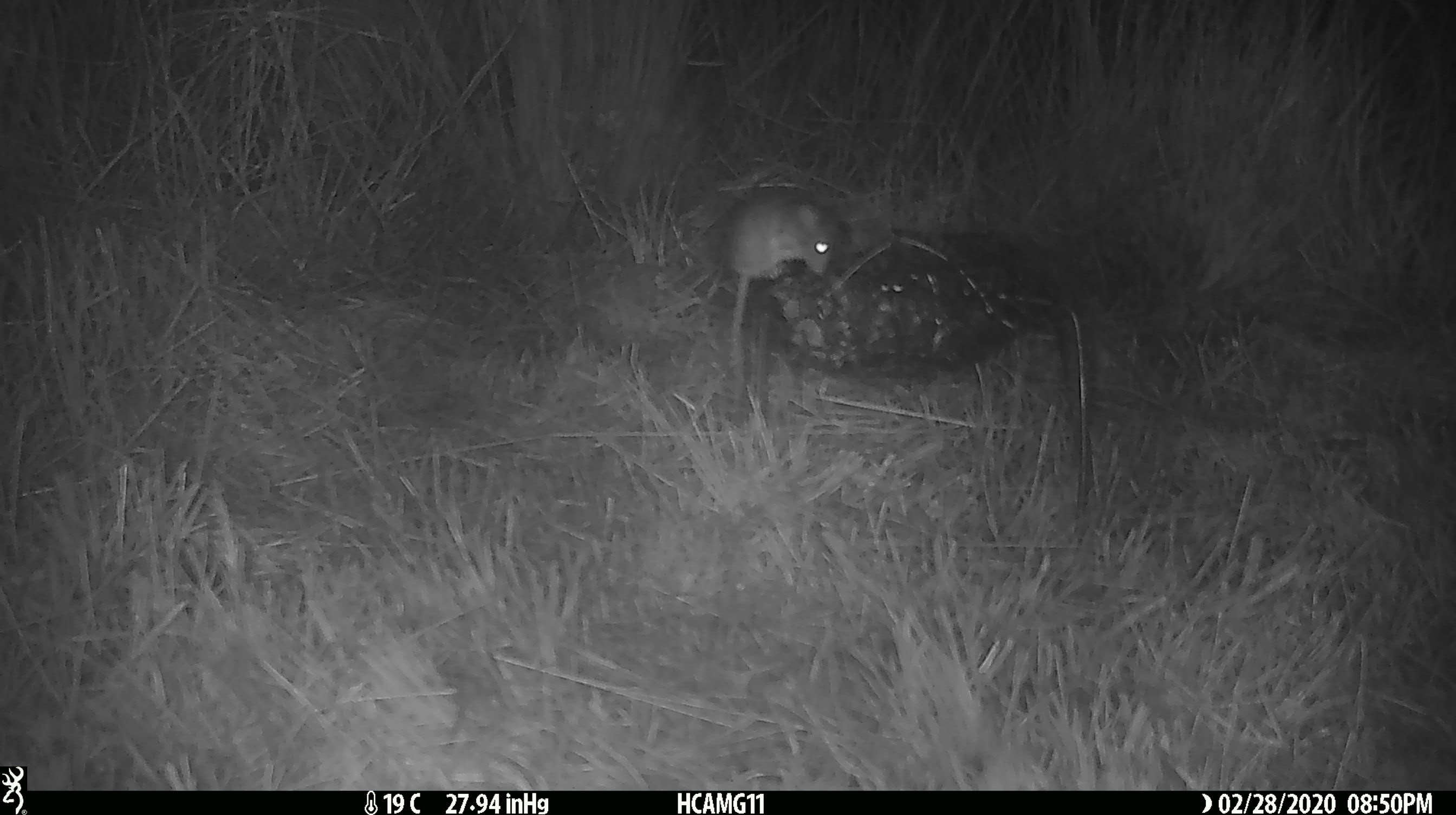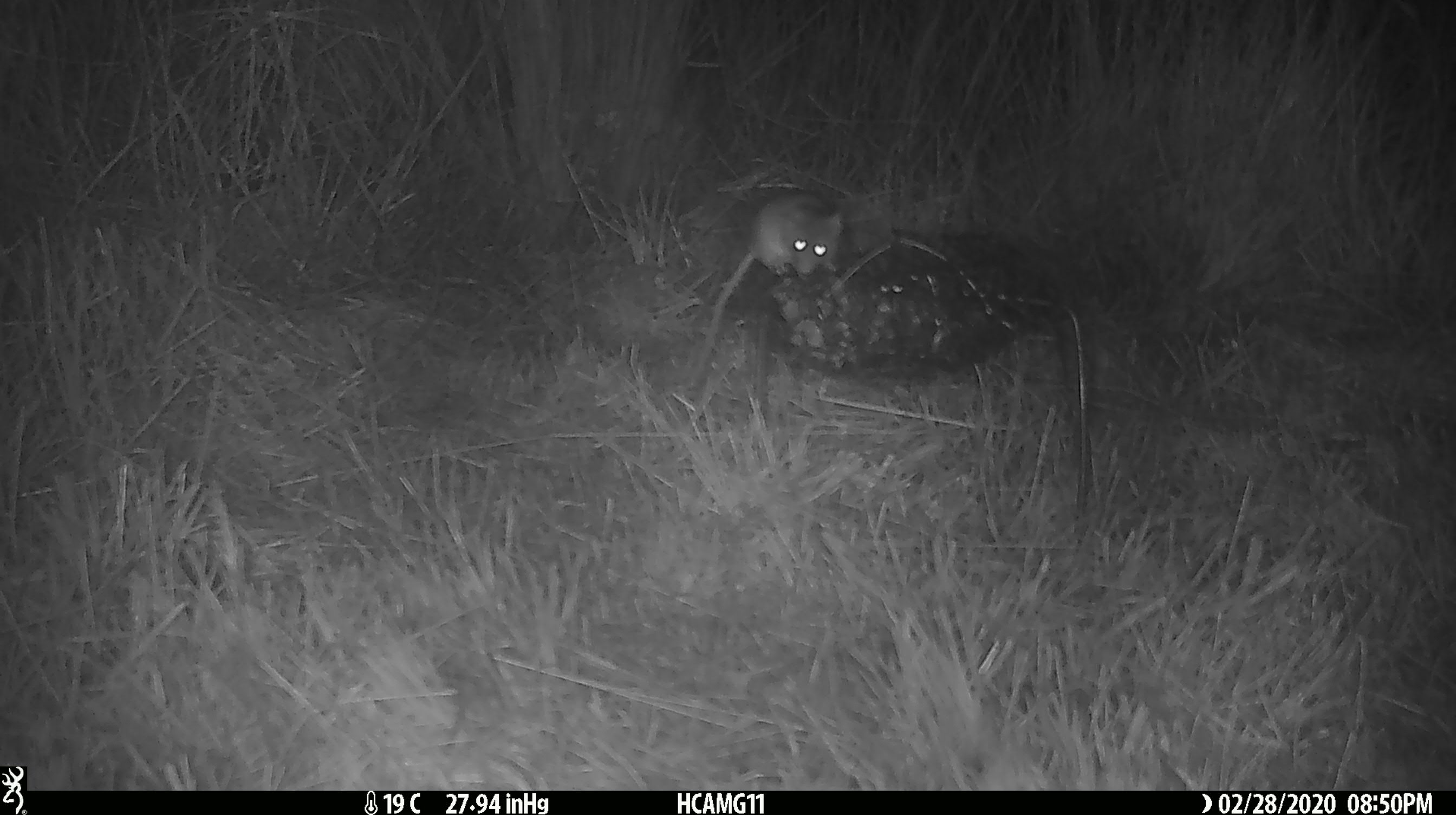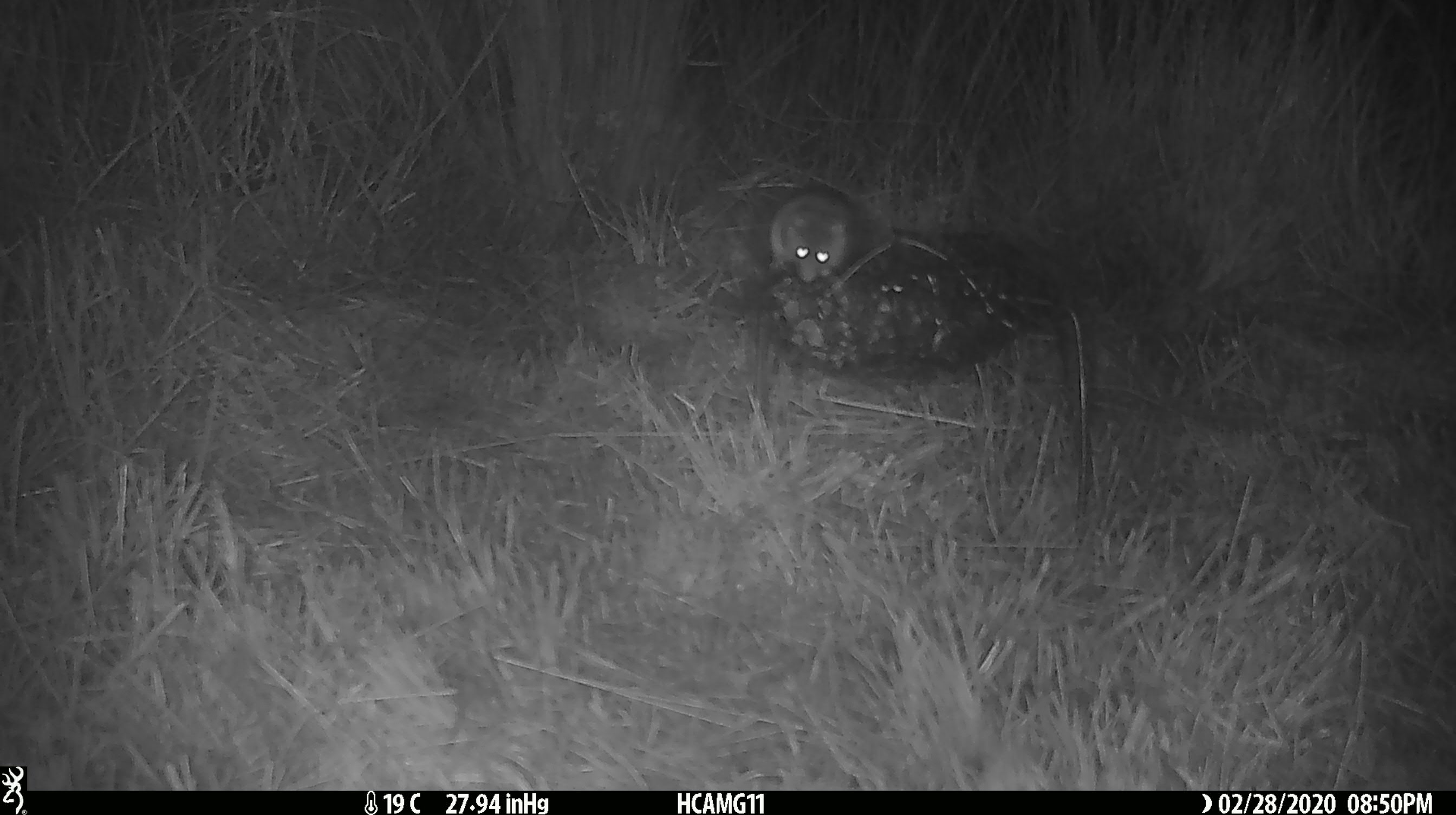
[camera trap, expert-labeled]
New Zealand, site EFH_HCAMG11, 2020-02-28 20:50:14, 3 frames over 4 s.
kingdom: Animalia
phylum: Chordata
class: Mammalia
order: Rodentia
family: Muridae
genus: Mus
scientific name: Mus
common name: mouse